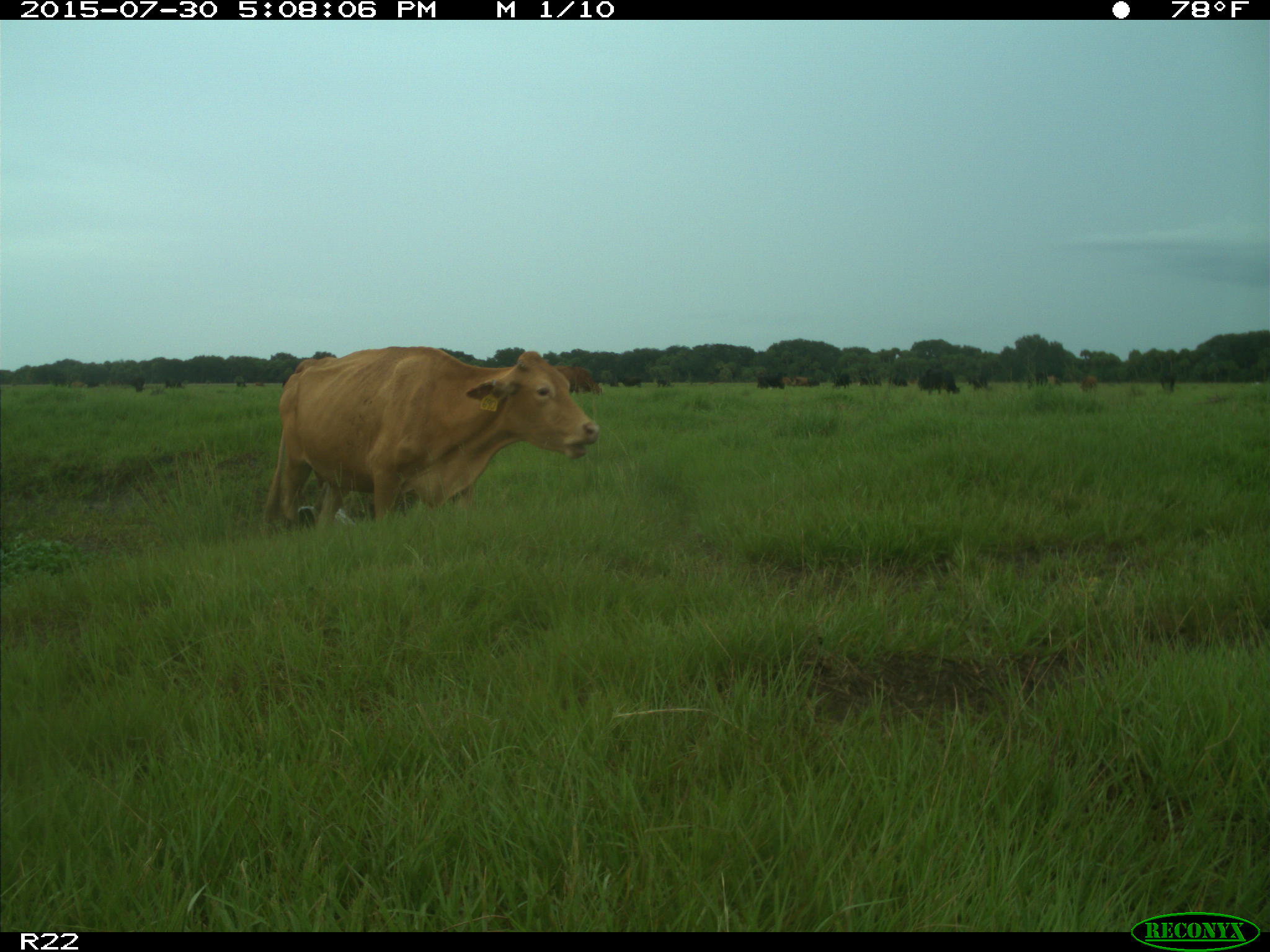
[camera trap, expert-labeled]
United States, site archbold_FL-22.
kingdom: Animalia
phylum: Chordata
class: Mammalia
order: Artiodactyla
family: Bovidae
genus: Bos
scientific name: Bos taurus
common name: domestic cow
Bos taurus (domestic cow).